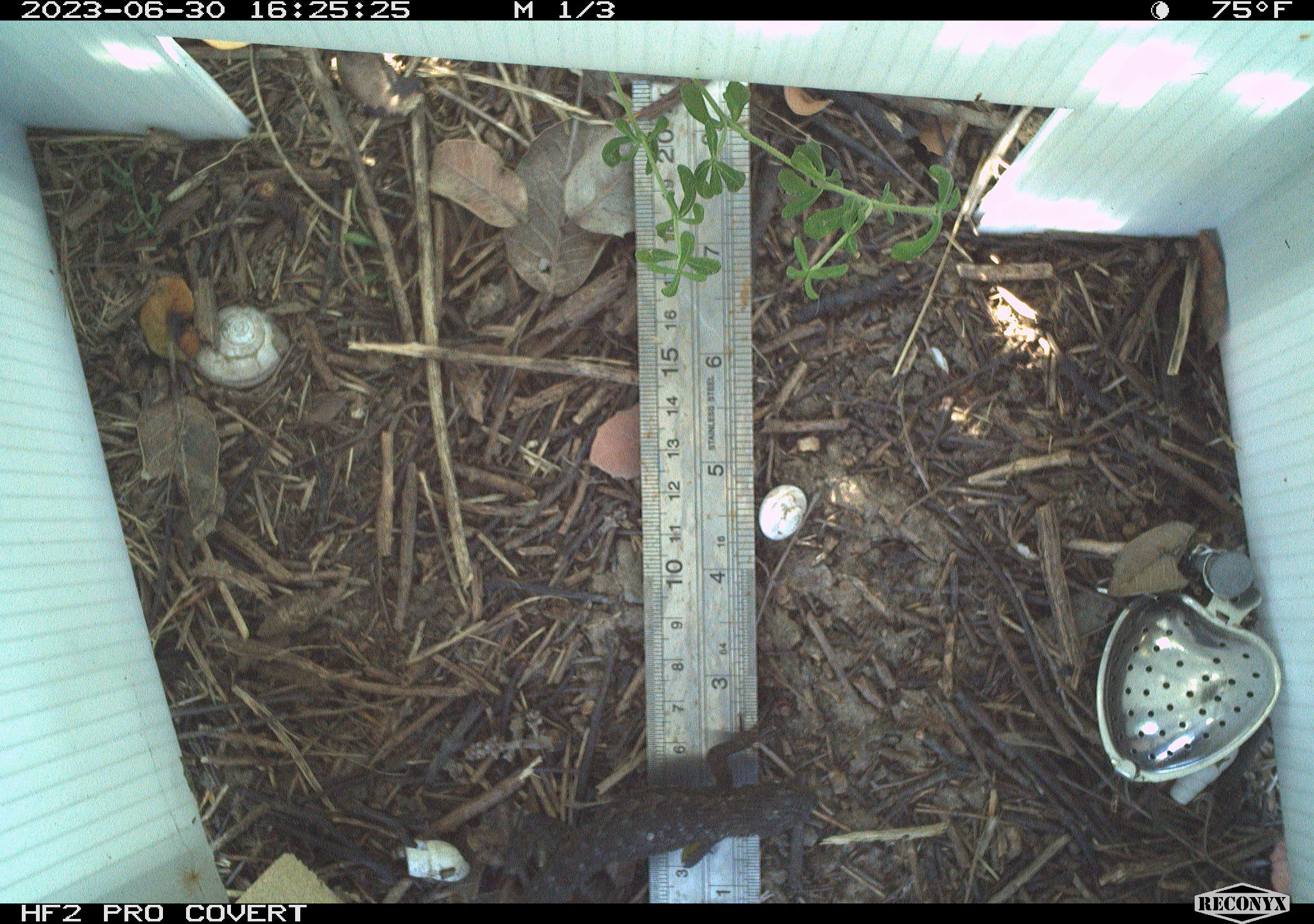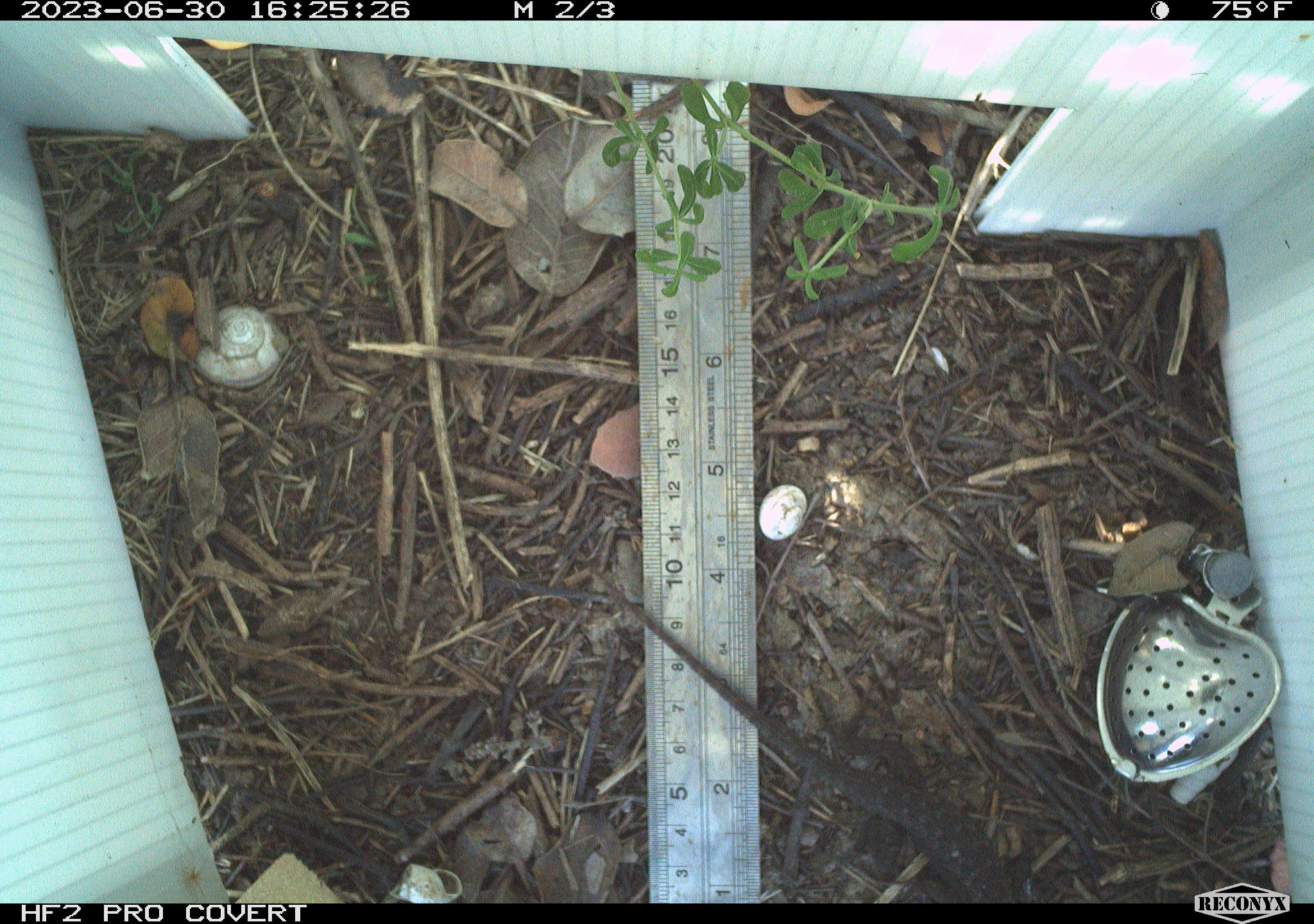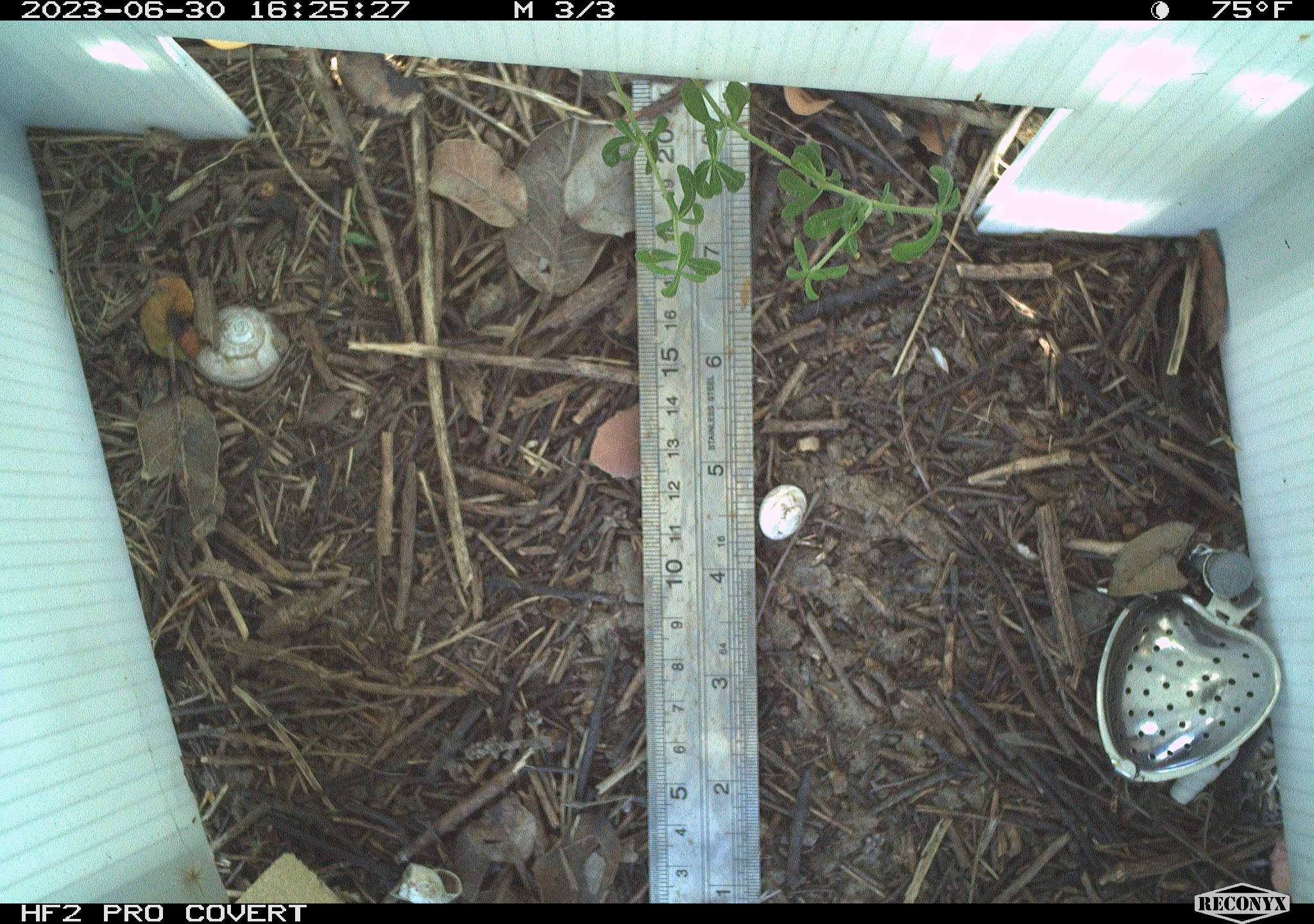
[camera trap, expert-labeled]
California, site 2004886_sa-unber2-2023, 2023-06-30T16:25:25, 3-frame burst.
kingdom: Animalia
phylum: Chordata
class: Reptilia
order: Squamata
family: Phrynosomatidae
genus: Sceloporus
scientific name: Sceloporus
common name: spiny lizards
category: sceloporus species